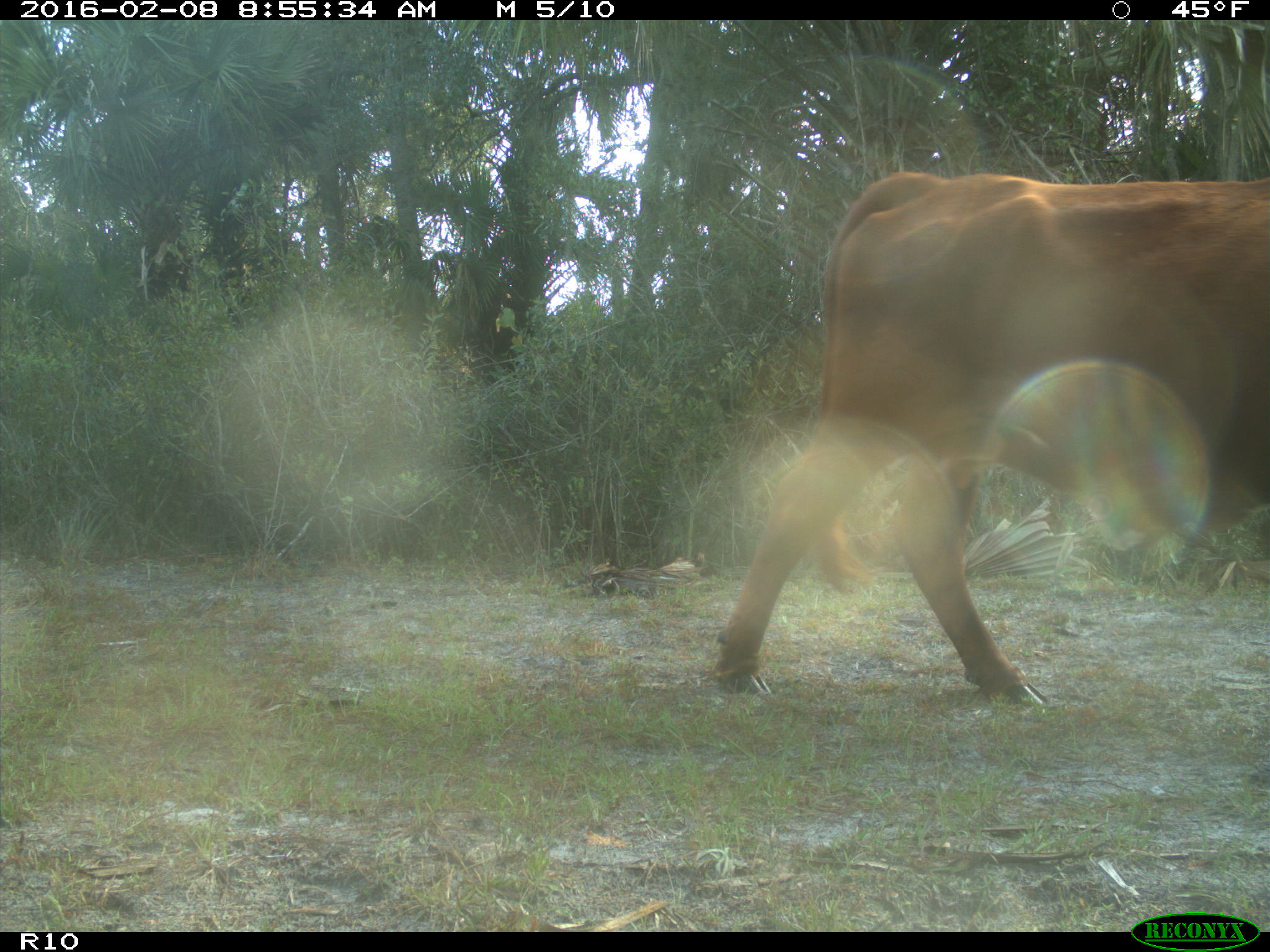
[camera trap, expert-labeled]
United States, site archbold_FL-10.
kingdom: Animalia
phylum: Chordata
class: Mammalia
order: Artiodactyla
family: Bovidae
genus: Bos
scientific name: Bos taurus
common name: domestic cow